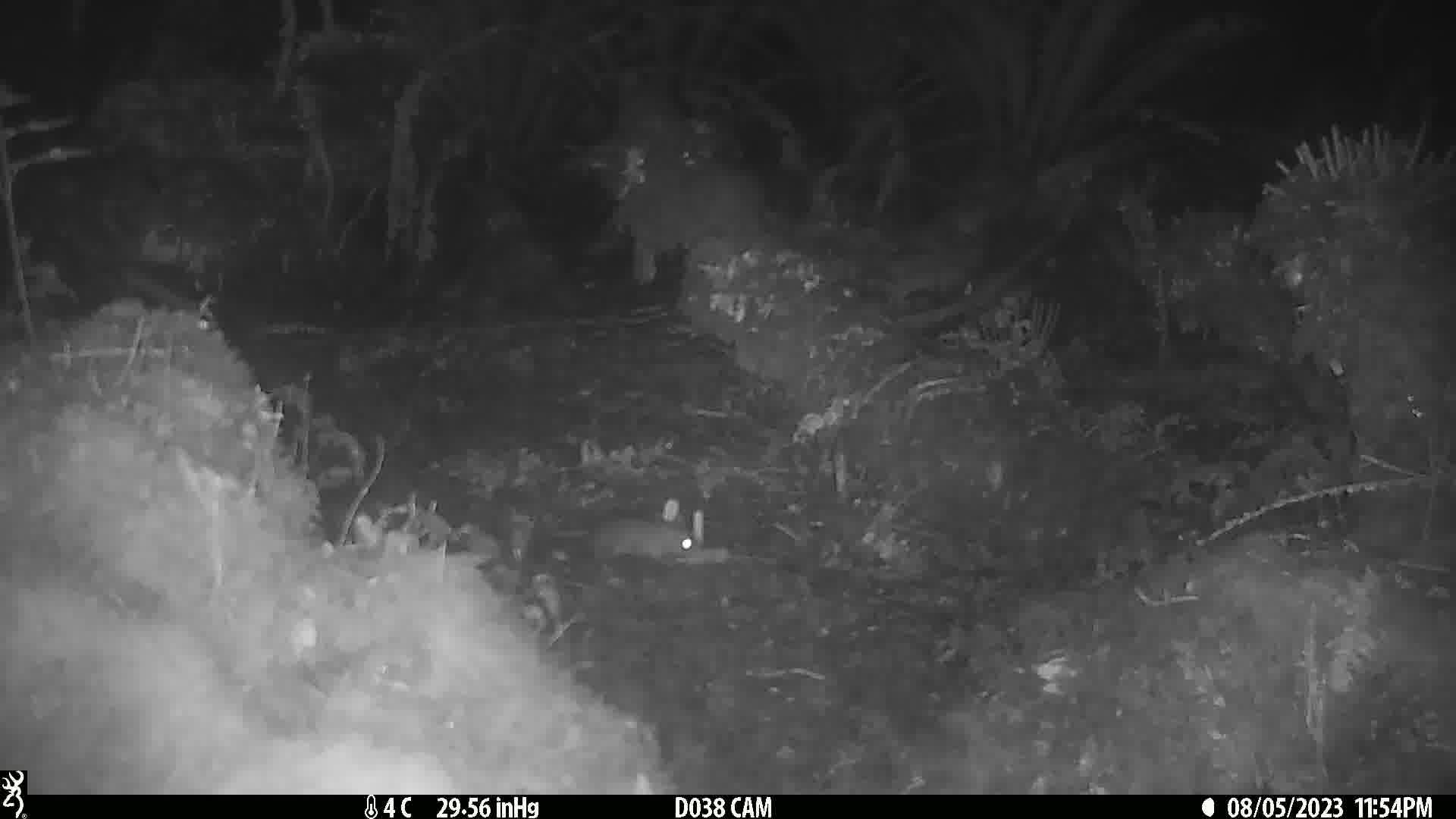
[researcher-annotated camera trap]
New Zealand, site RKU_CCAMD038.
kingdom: Animalia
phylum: Chordata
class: Mammalia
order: Rodentia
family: Muridae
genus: Rattus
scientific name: Rattus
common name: rat